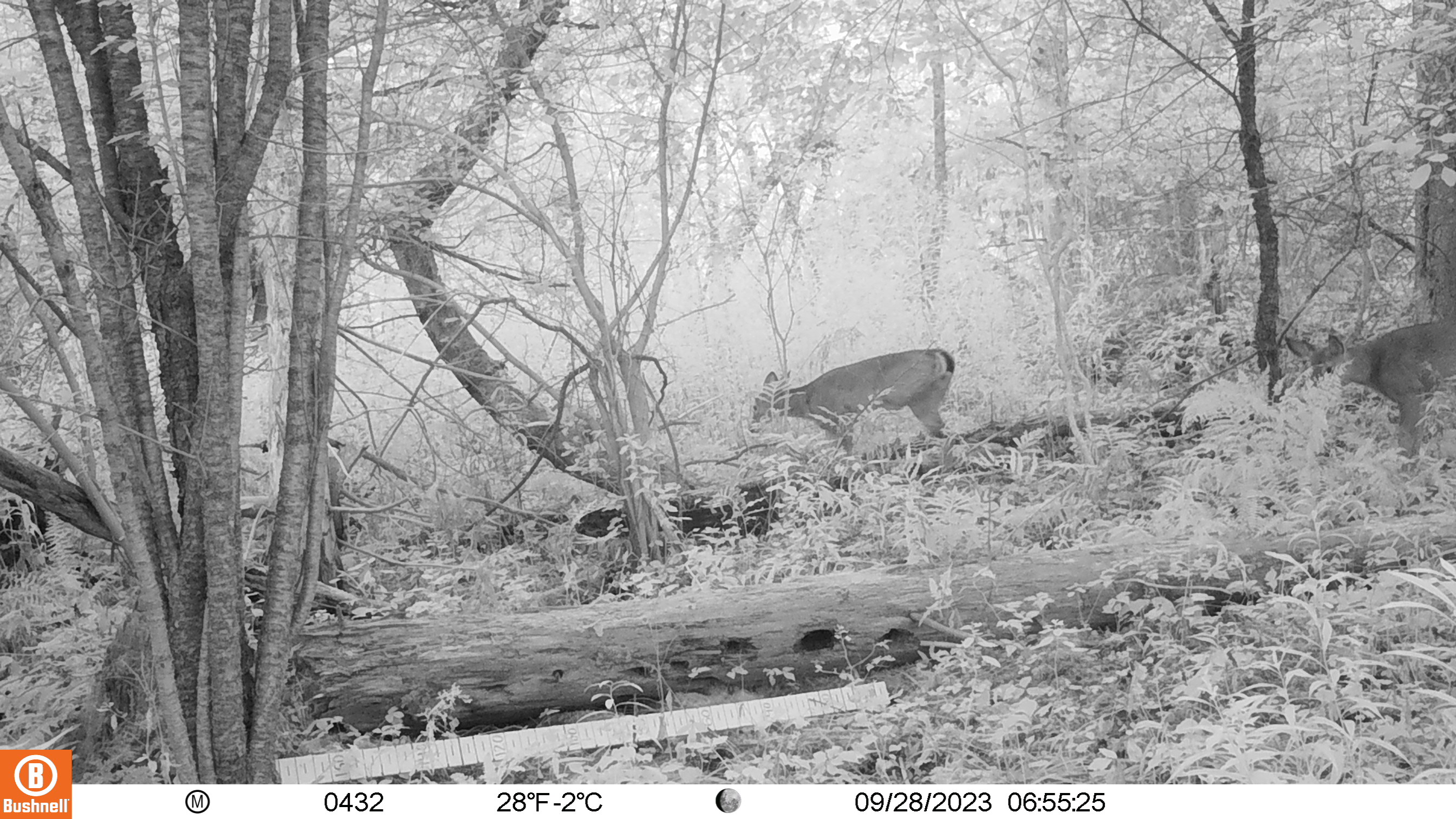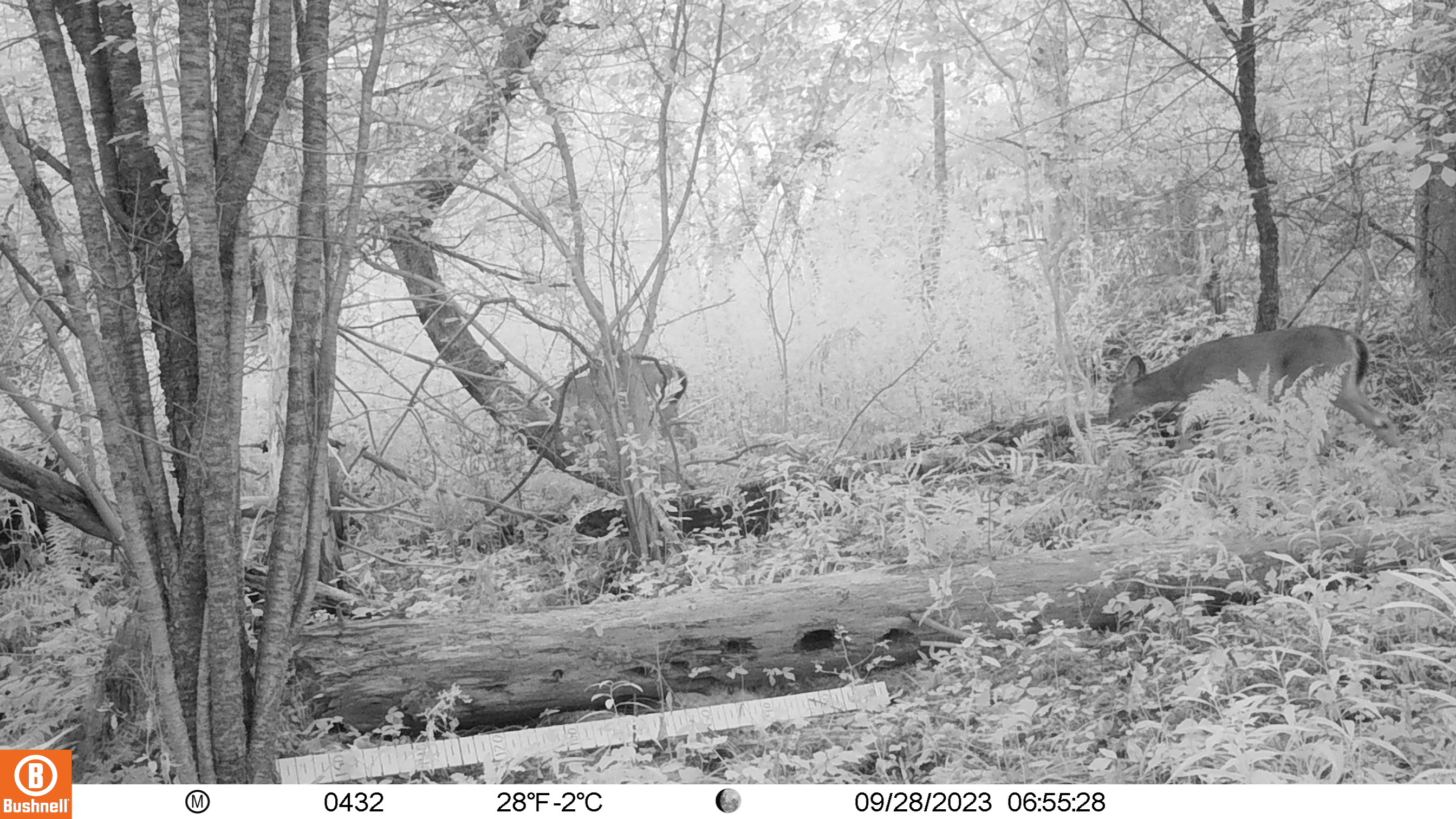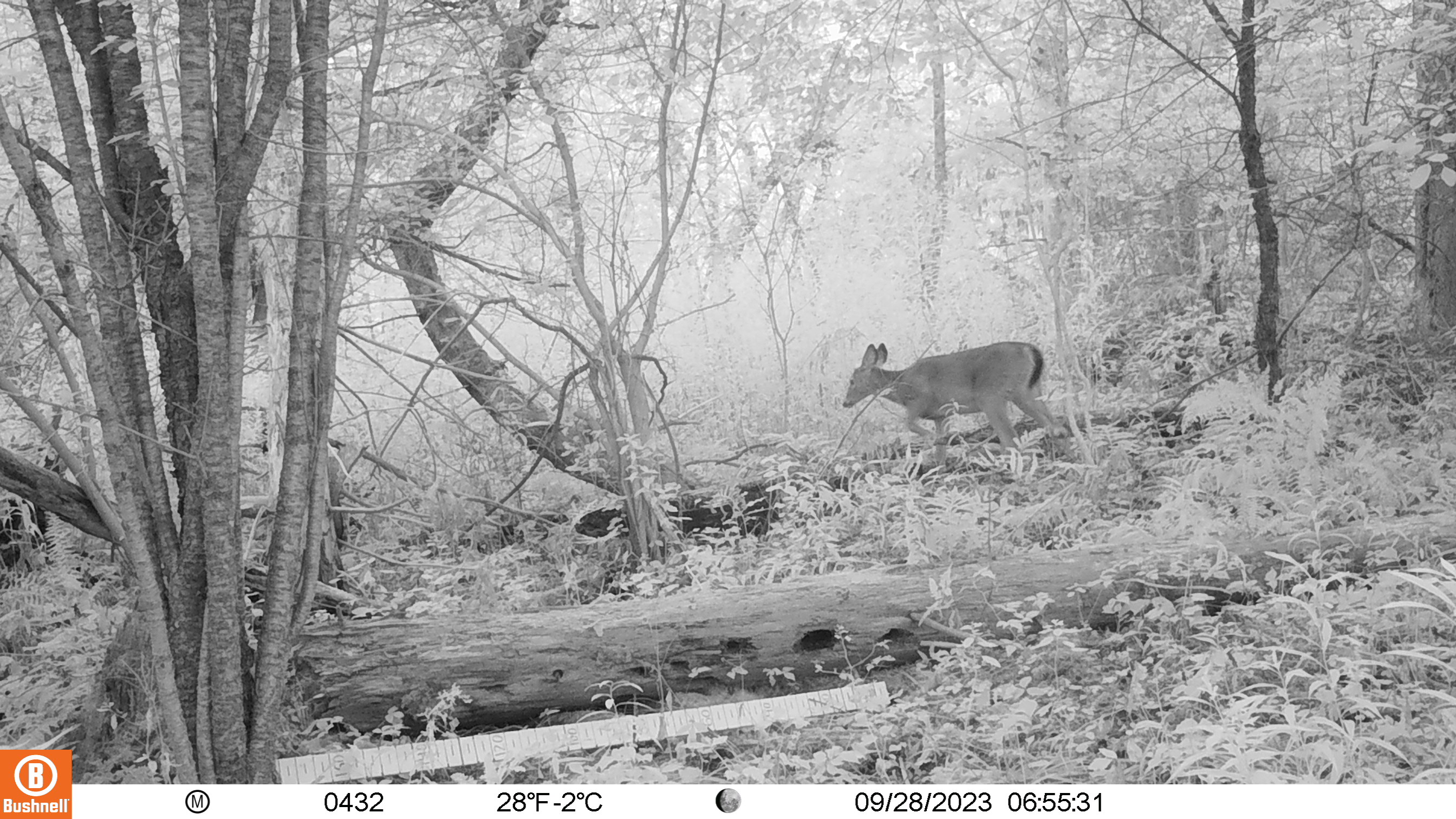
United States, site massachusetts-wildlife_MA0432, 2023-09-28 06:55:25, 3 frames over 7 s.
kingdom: Animalia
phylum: Chordata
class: Mammalia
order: Artiodactyla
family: Cervidae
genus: Odocoileus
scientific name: Odocoileus virginianus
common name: white-tailed deer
White-tailed deer (Odocoileus virginianus).